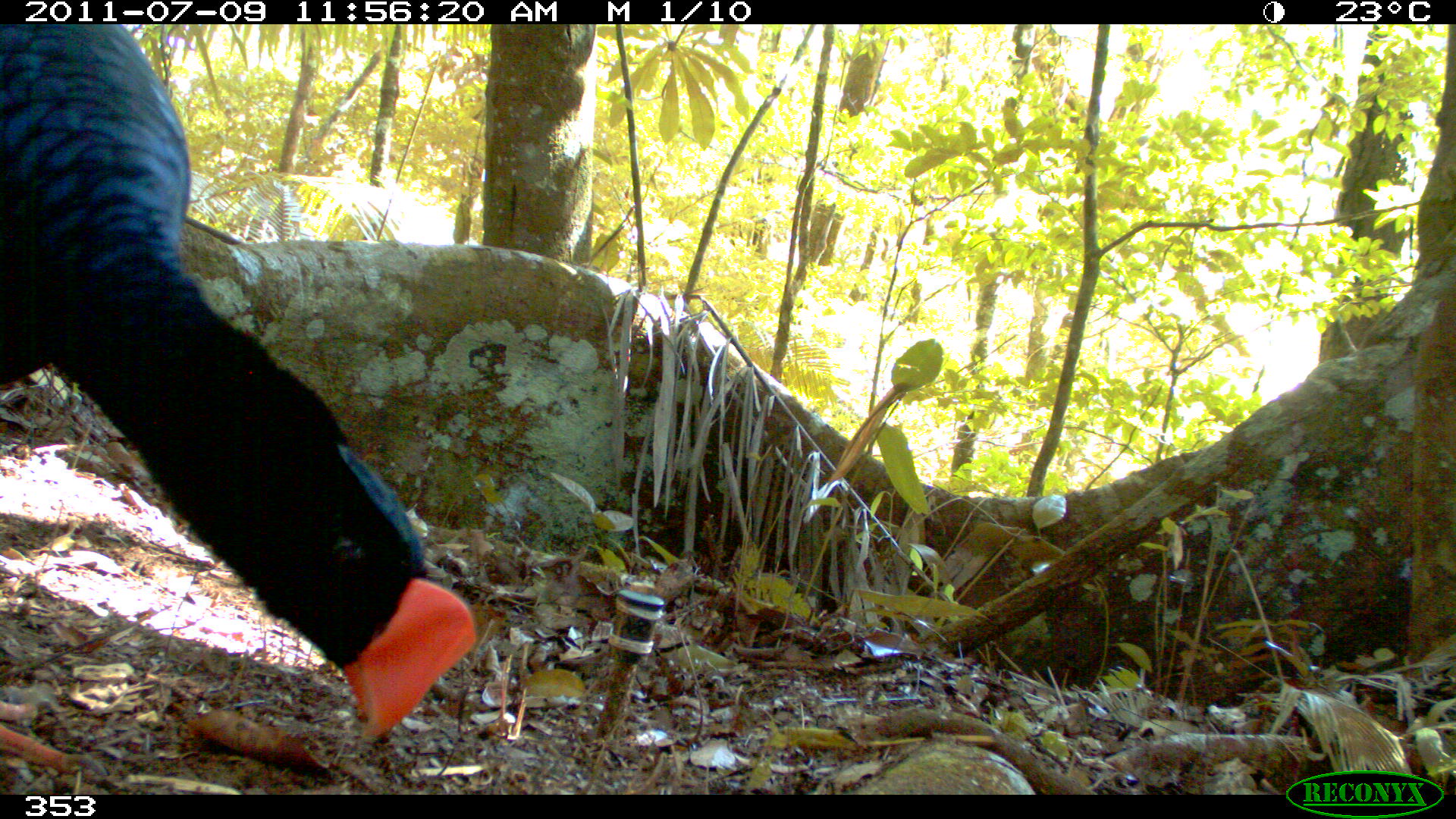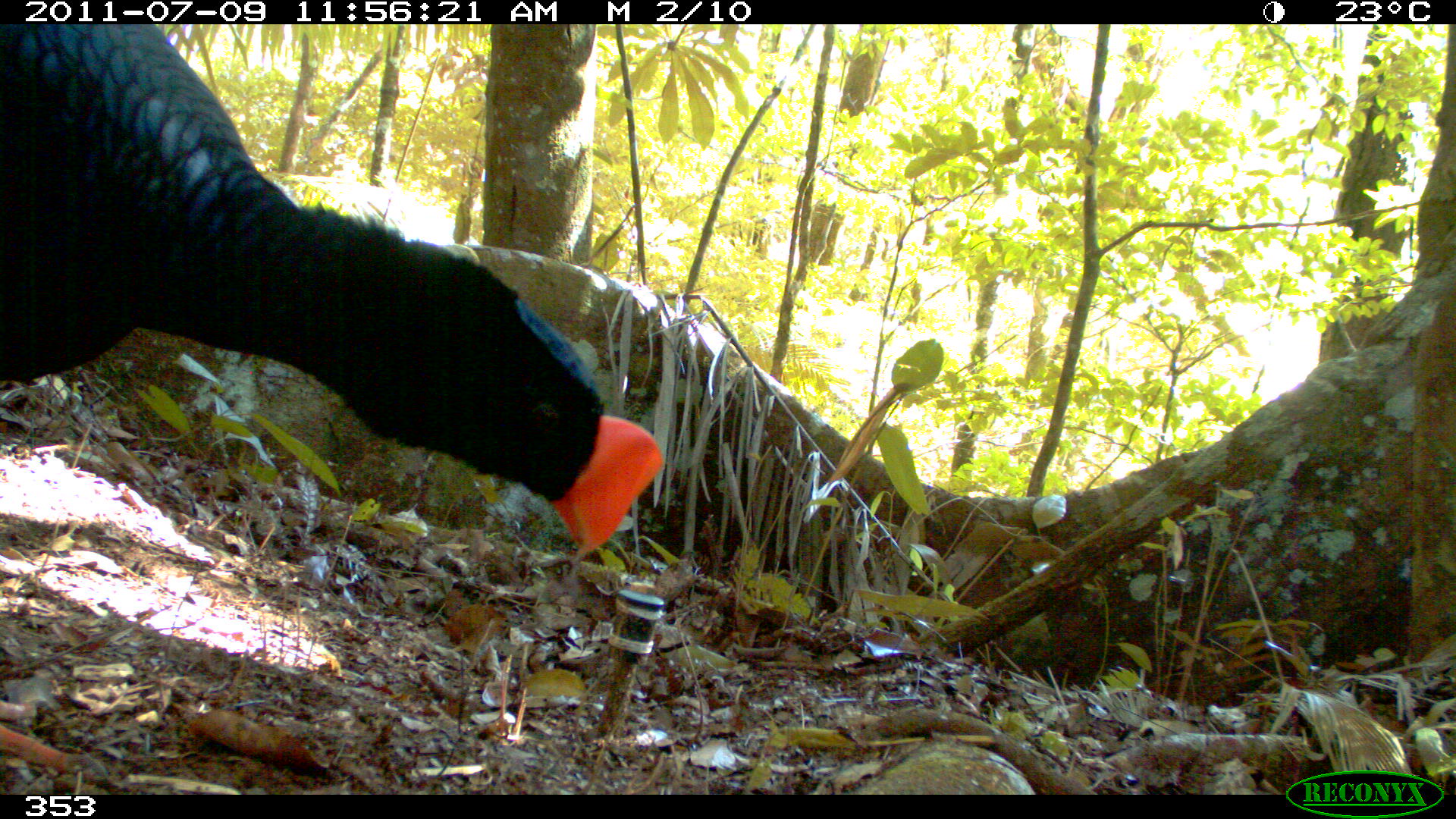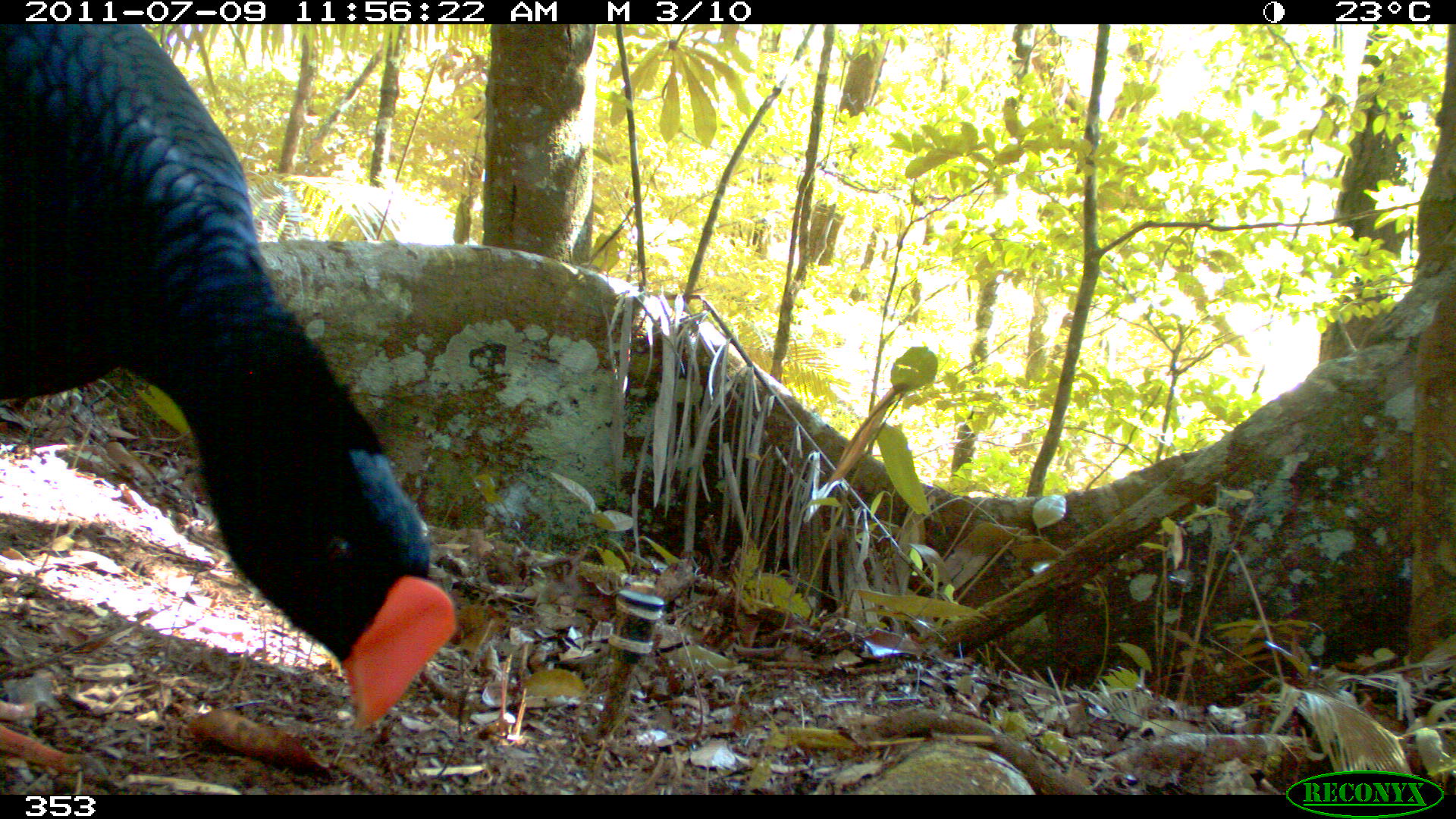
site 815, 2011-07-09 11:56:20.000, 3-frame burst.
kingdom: Animalia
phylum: Chordata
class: Aves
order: Galliformes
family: Cracidae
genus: Mitu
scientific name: Mitu tuberosum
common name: razor-billed curassow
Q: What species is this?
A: Mitu tuberosum (razor-billed curassow).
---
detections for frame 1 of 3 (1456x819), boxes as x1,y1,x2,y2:
mitu tuberosum: 0,25,478,742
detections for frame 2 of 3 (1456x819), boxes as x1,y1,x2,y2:
mitu tuberosum: 0,22,662,558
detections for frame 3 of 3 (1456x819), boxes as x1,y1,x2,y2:
mitu tuberosum: 0,24,455,728